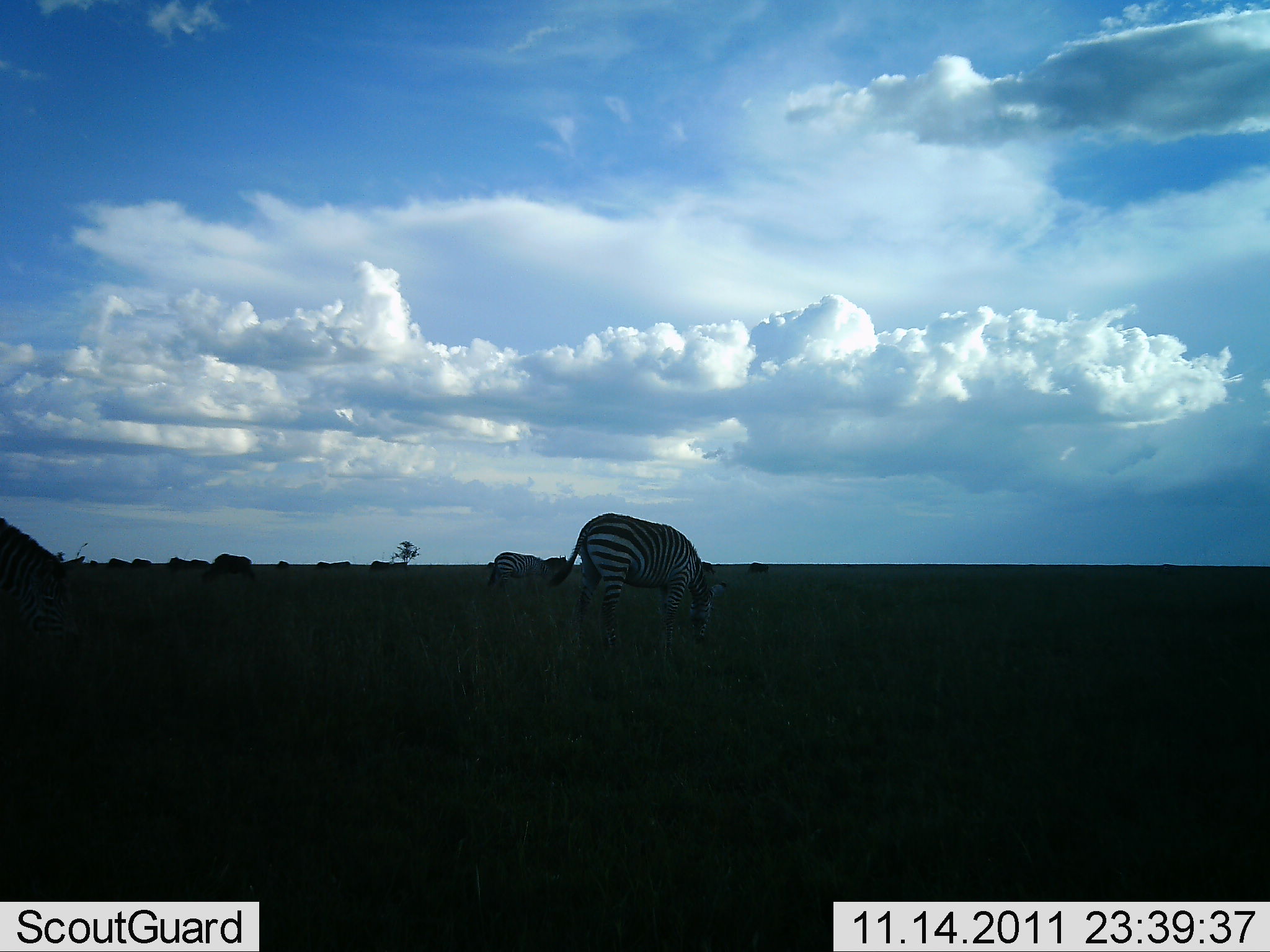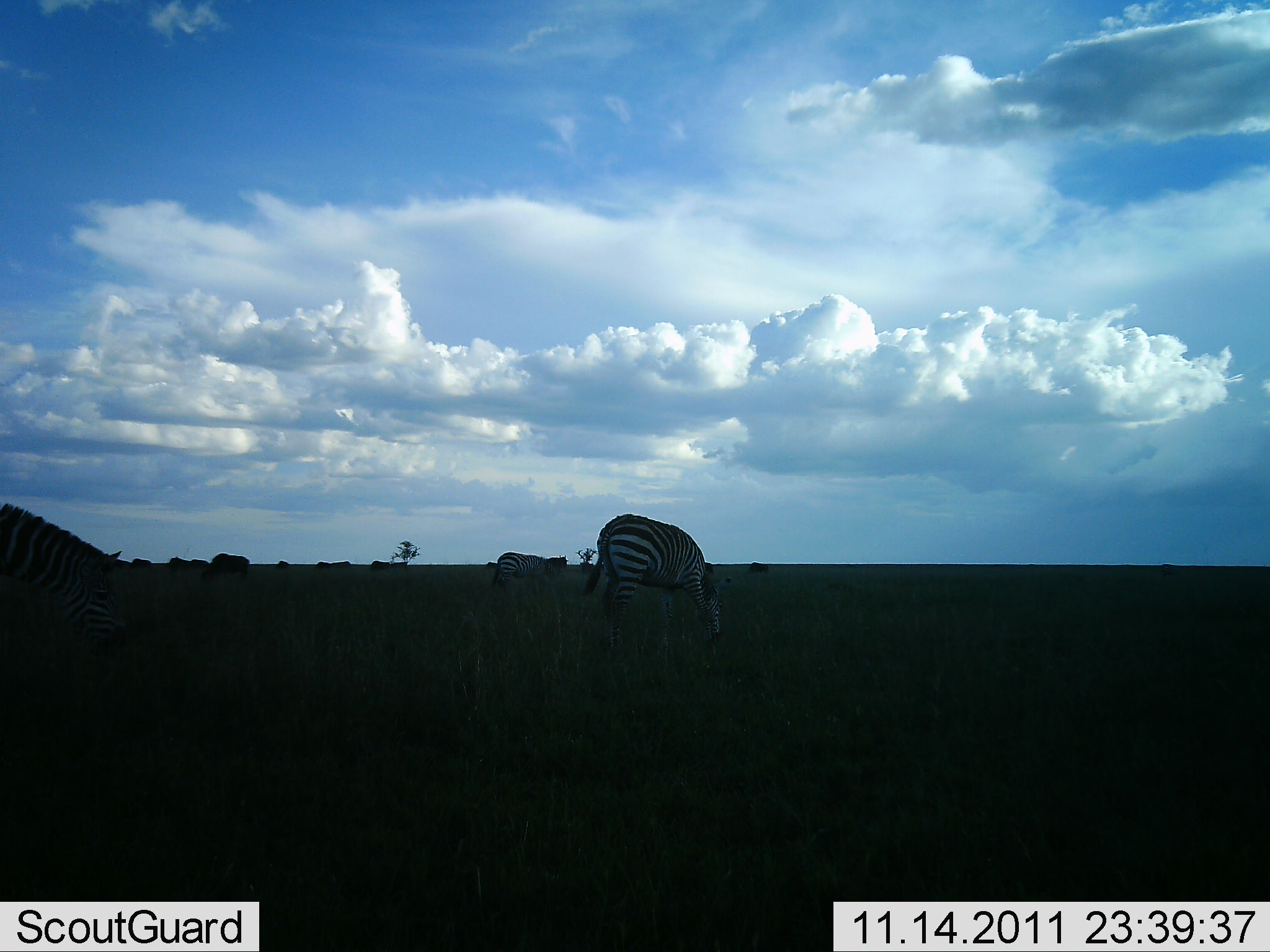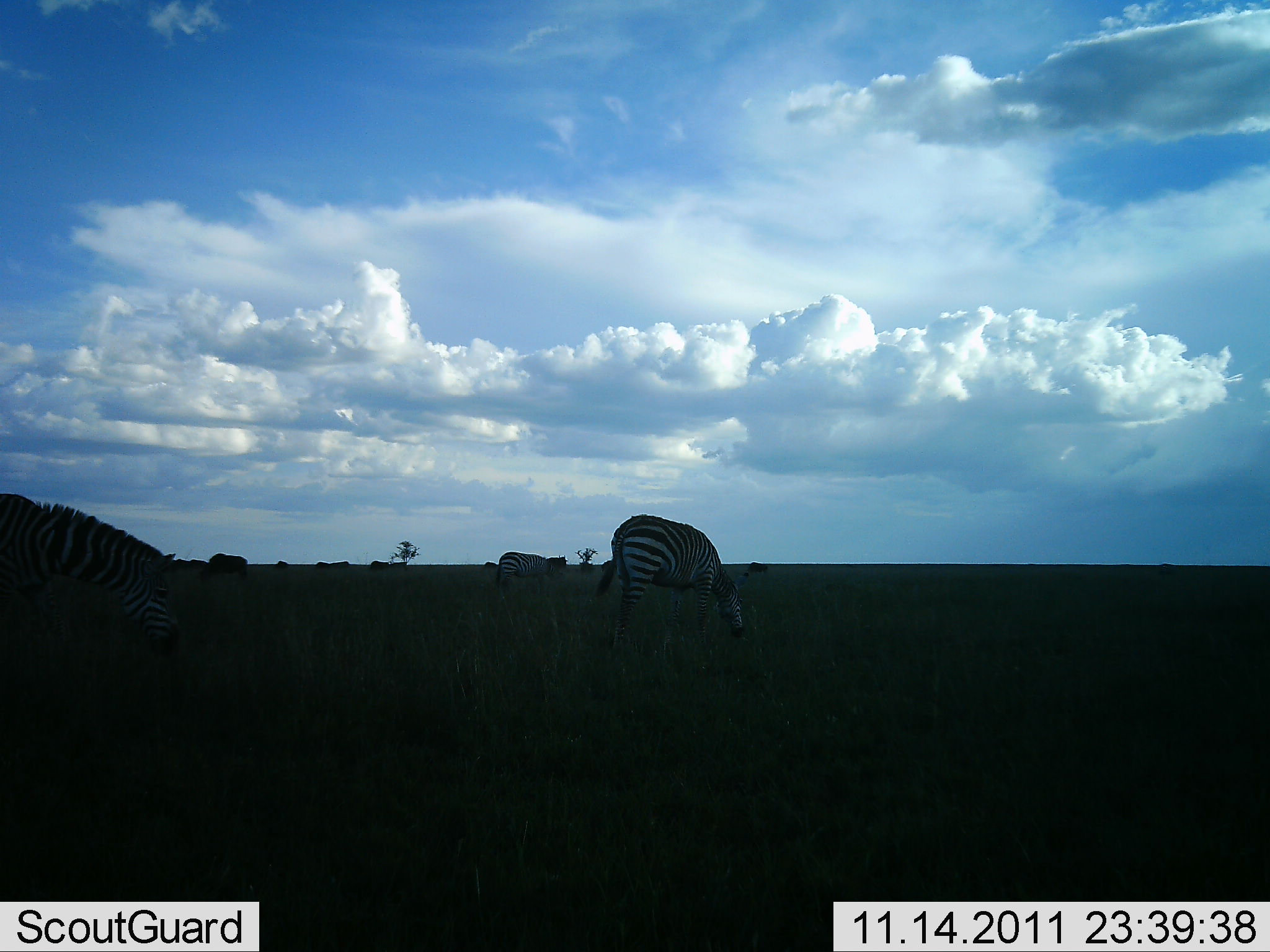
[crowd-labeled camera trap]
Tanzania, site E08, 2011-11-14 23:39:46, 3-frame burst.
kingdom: Animalia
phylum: Chordata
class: Mammalia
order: Perissodactyla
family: Equidae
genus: Equus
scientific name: Equus quagga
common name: plains zebra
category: zebra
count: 3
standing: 21%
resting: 0%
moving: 16%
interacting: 0%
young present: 0%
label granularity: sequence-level